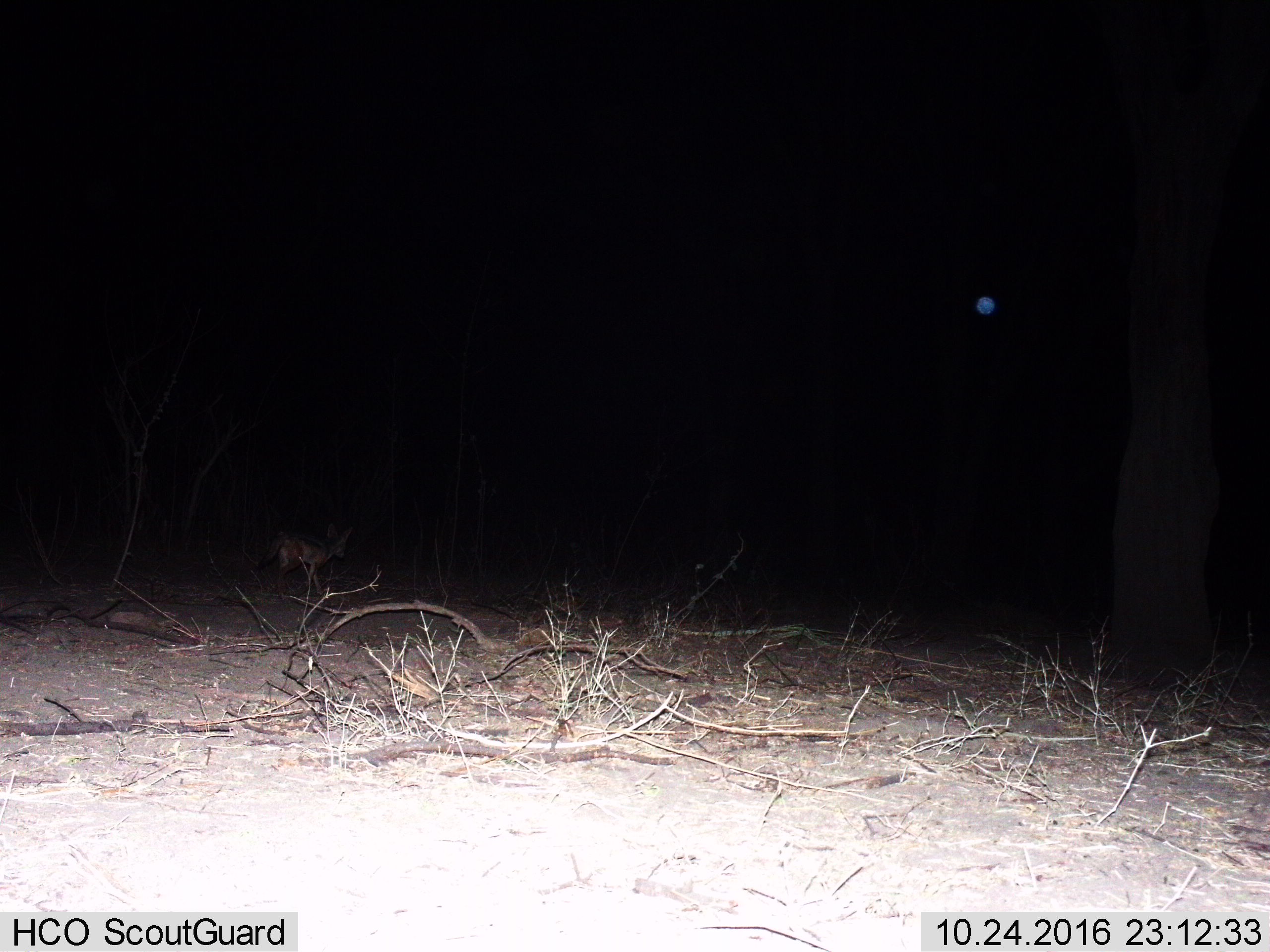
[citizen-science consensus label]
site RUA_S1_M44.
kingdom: Animalia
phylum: Chordata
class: Mammalia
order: Carnivora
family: Canidae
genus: Lupulella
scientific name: Lupulella mesomelas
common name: black-backed jackal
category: jackalblackbacked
Jackalblackbacked (black-backed jackal) (Lupulella mesomelas), count 1. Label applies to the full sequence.